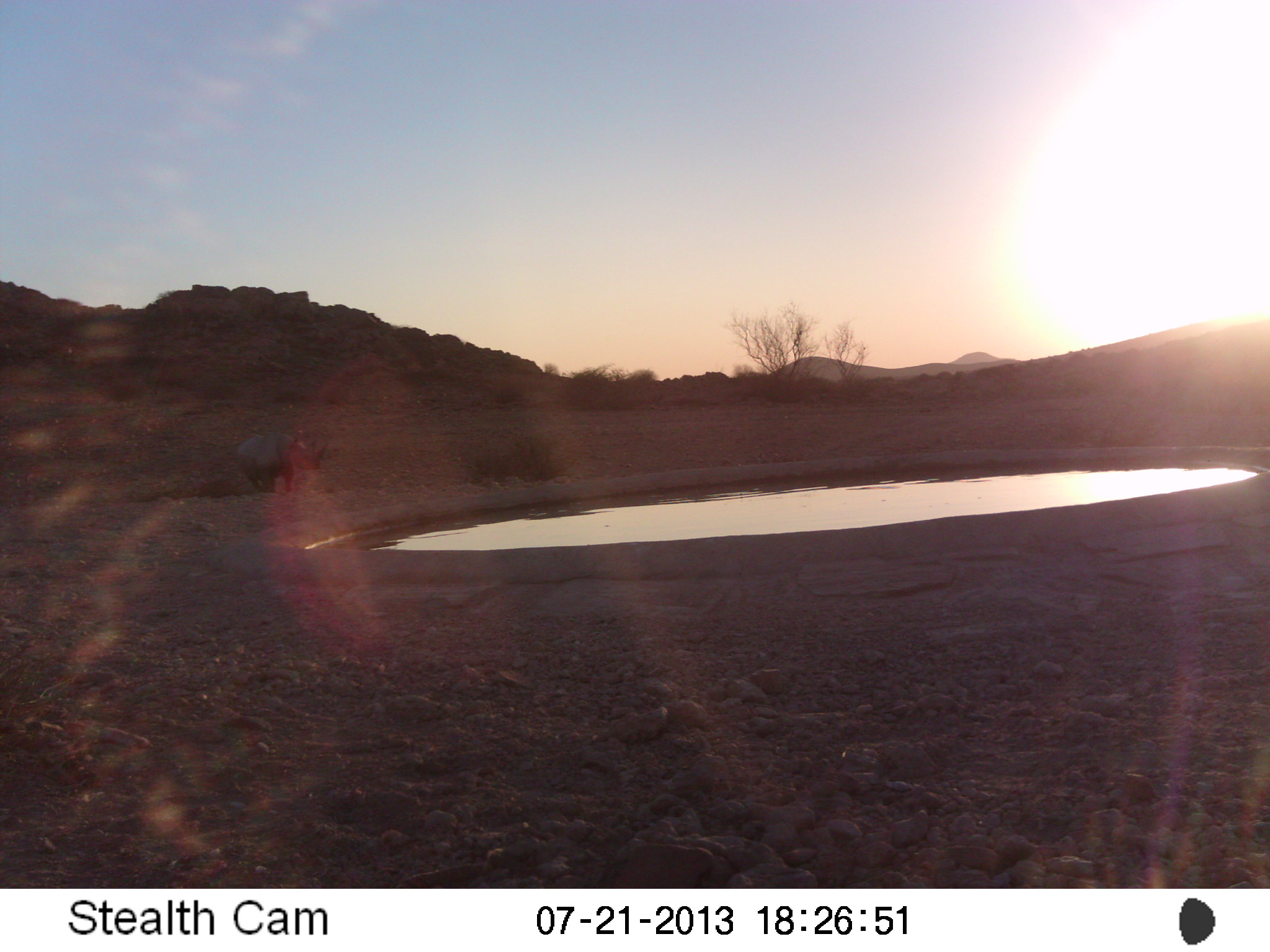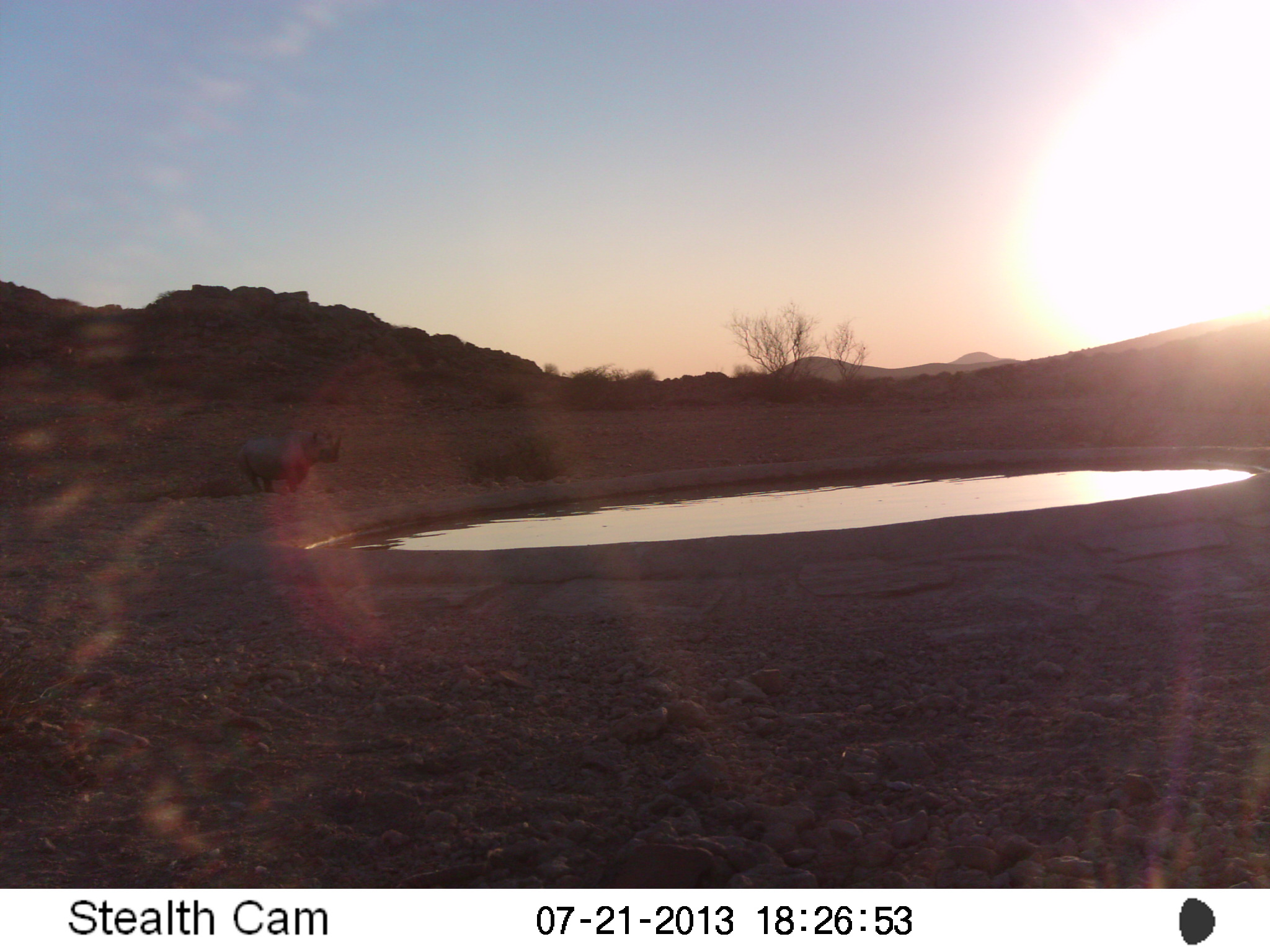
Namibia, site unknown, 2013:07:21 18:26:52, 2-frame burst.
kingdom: Animalia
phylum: Chordata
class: Mammalia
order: Perissodactyla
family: Rhinocerotidae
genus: Diceros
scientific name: Diceros bicornis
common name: black rhinoceros